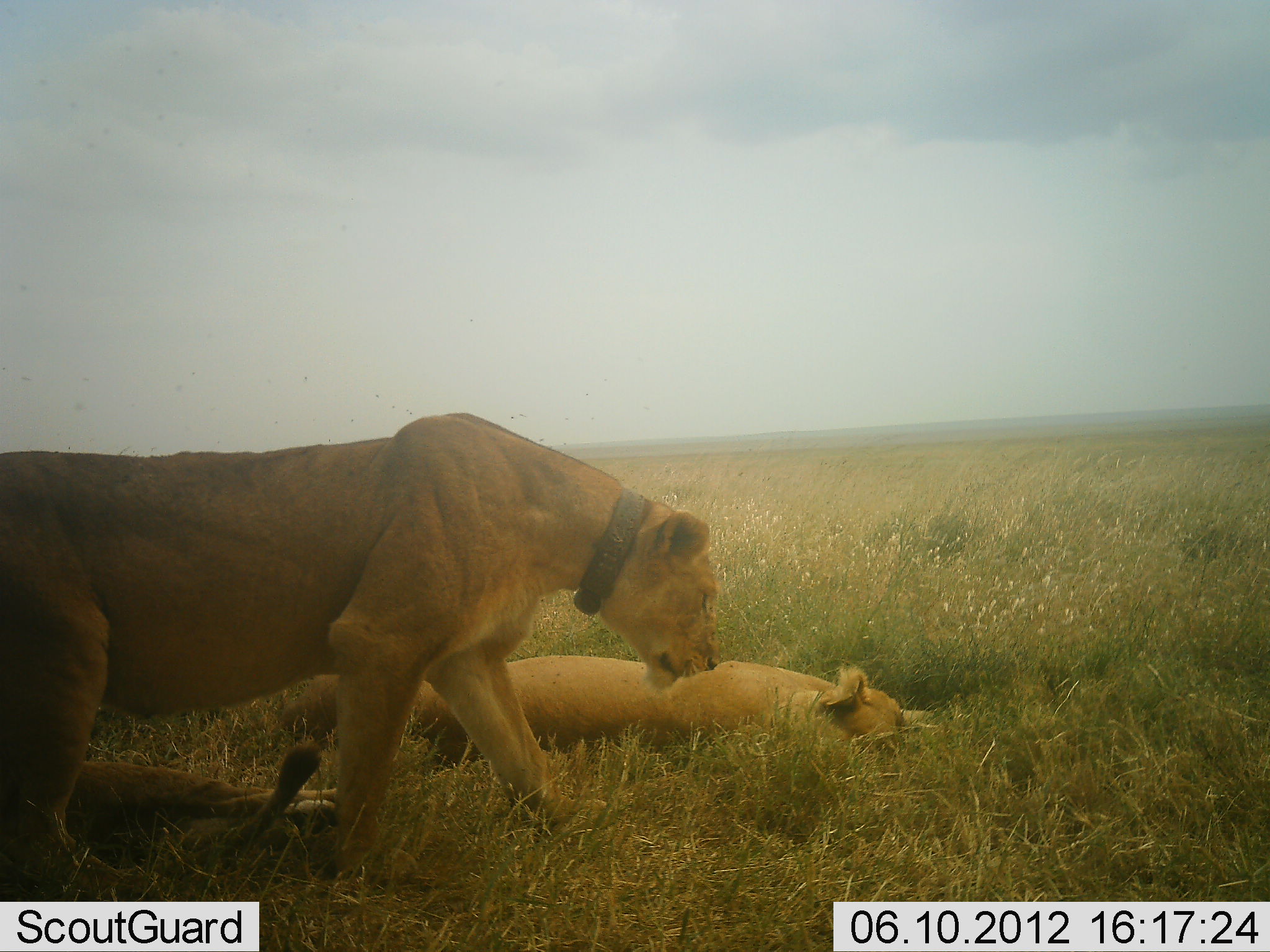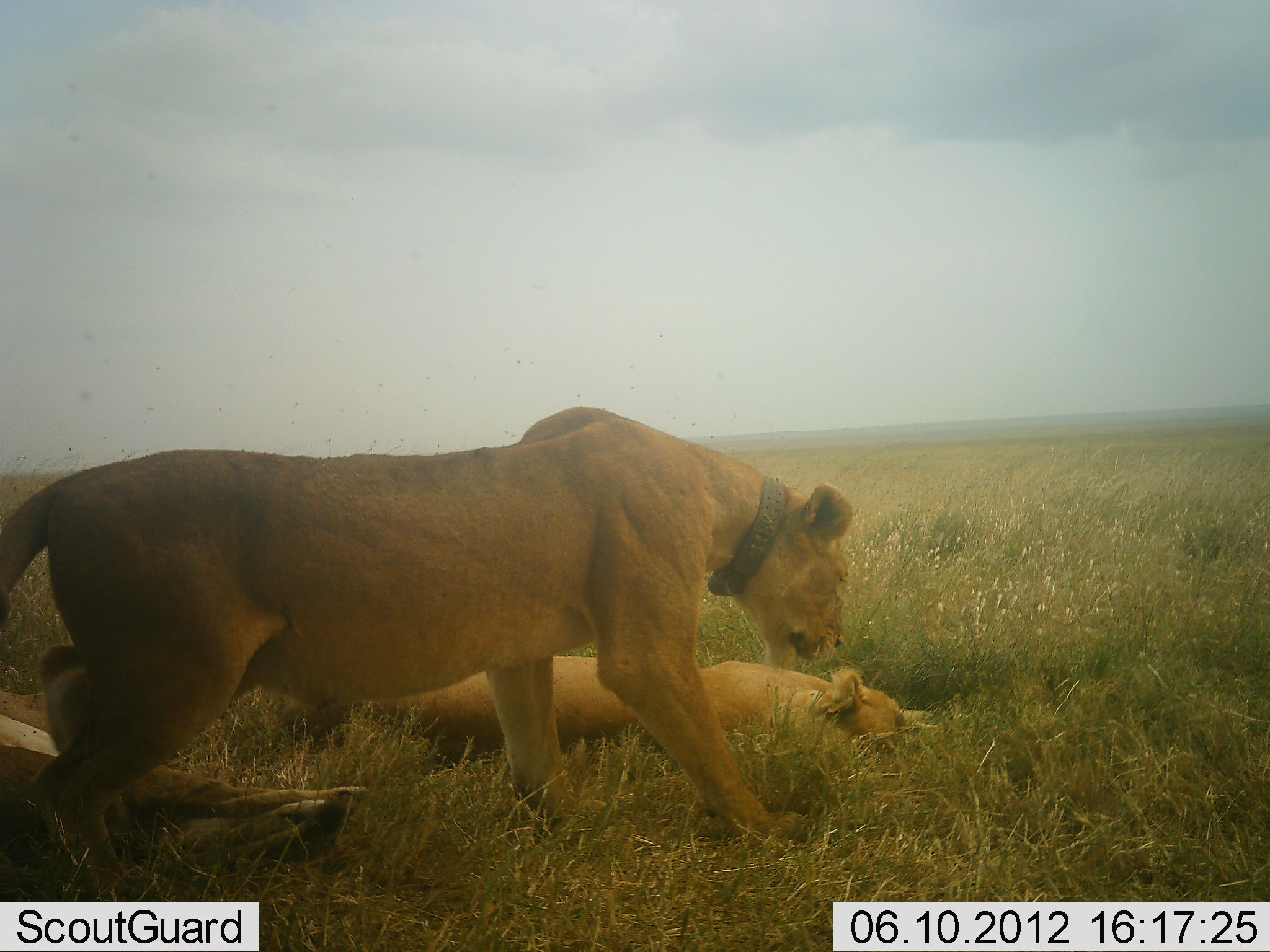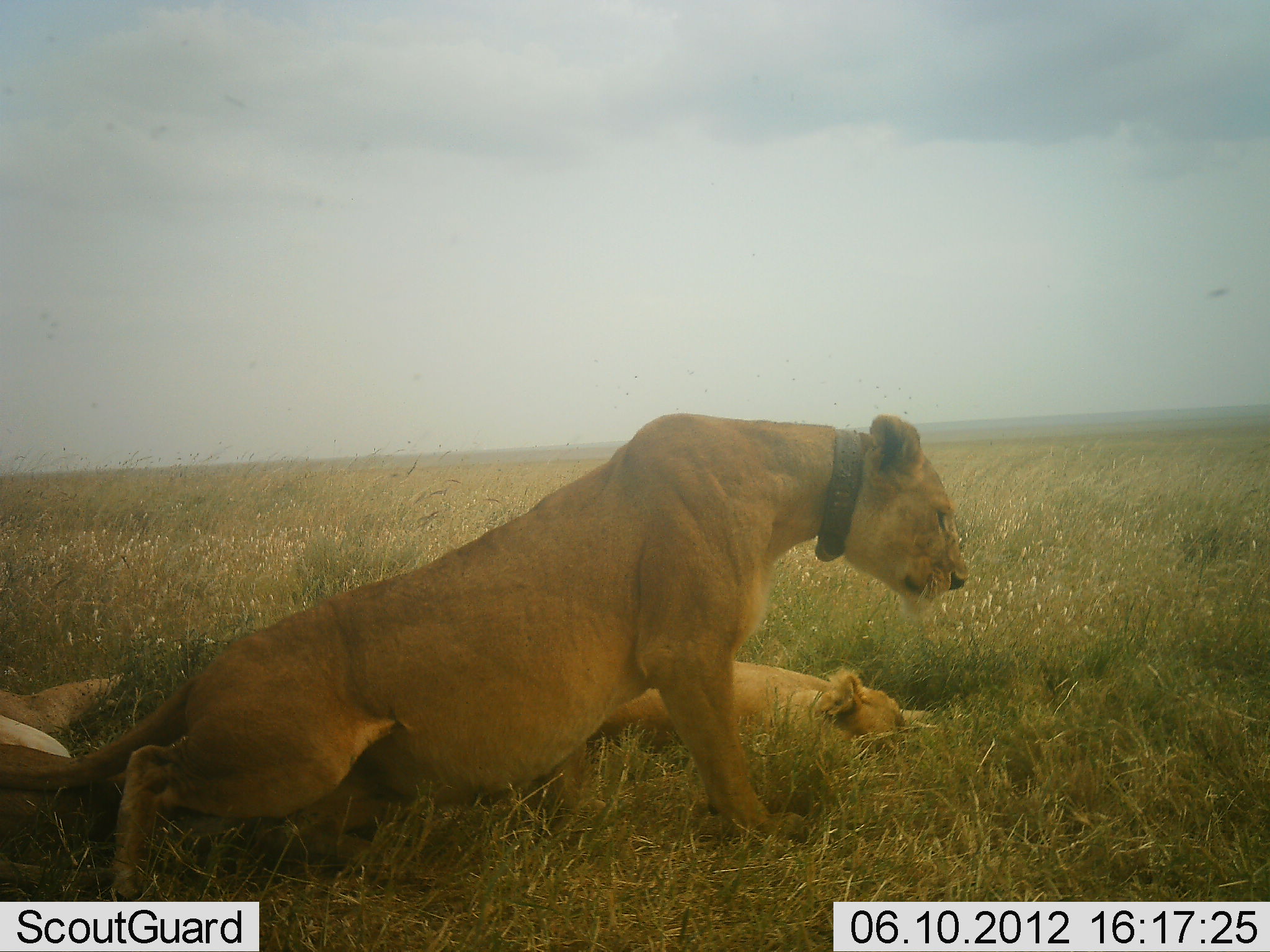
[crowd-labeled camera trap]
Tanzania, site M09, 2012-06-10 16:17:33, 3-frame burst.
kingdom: Animalia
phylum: Chordata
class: Mammalia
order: Carnivora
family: Felidae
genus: Panthera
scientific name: Panthera leo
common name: lion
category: lionfemale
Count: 3.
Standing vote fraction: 40%.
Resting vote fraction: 100%.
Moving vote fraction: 40%.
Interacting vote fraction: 10%.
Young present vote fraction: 0%.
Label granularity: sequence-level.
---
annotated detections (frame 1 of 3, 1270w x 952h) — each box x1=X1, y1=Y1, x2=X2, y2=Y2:
animal: x1=0, y1=409, x2=747, y2=888; x1=282, y1=645, x2=931, y2=765; x1=60, y1=751, x2=339, y2=851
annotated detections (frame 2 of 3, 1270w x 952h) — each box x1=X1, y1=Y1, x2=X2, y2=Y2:
animal: x1=0, y1=402, x2=862, y2=856; x1=342, y1=646, x2=935, y2=770; x1=0, y1=713, x2=366, y2=893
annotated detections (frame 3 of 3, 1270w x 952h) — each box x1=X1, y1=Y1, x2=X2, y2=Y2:
animal: x1=2, y1=408, x2=980, y2=895; x1=584, y1=645, x2=933, y2=759; x1=0, y1=659, x2=131, y2=827